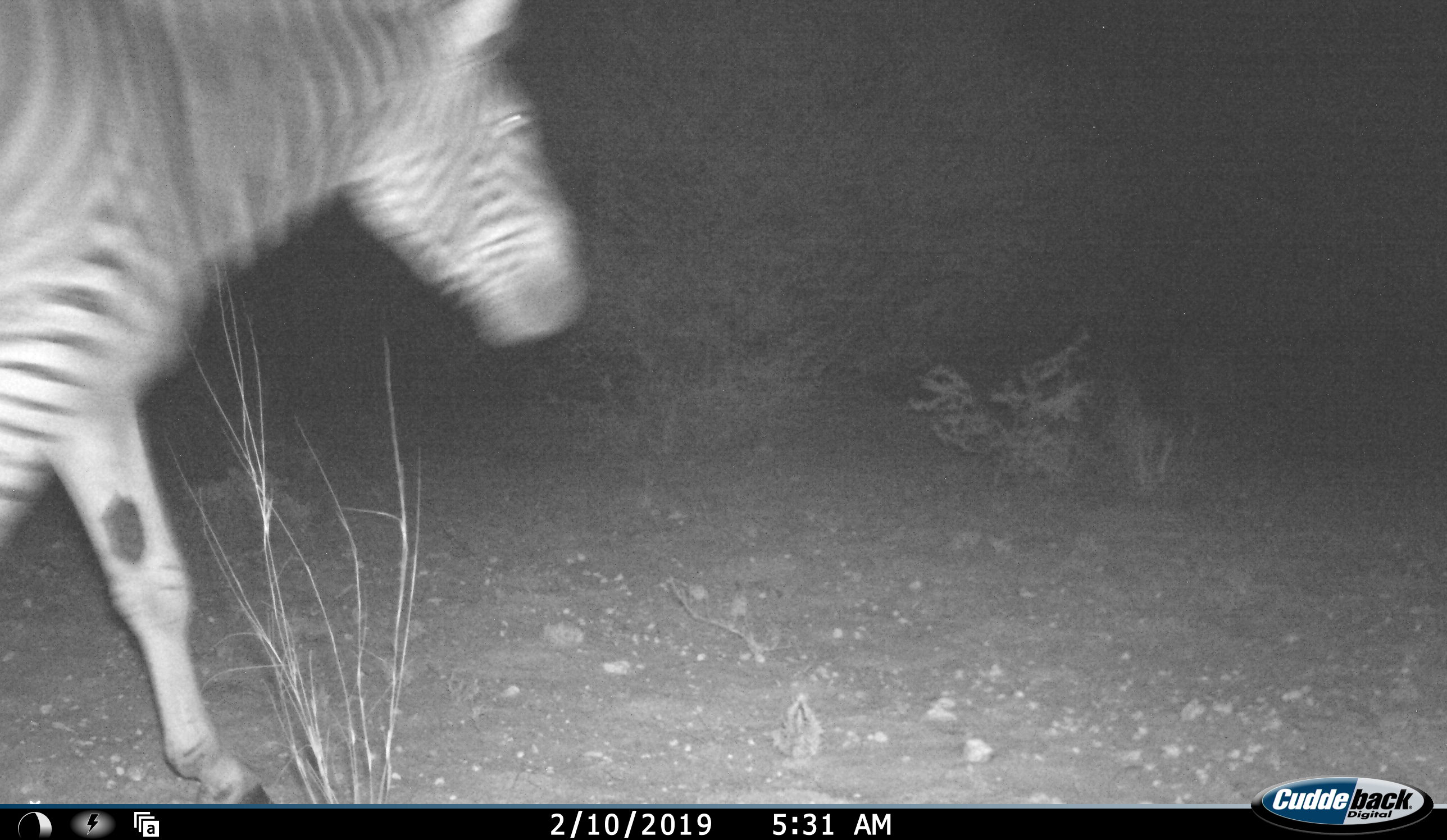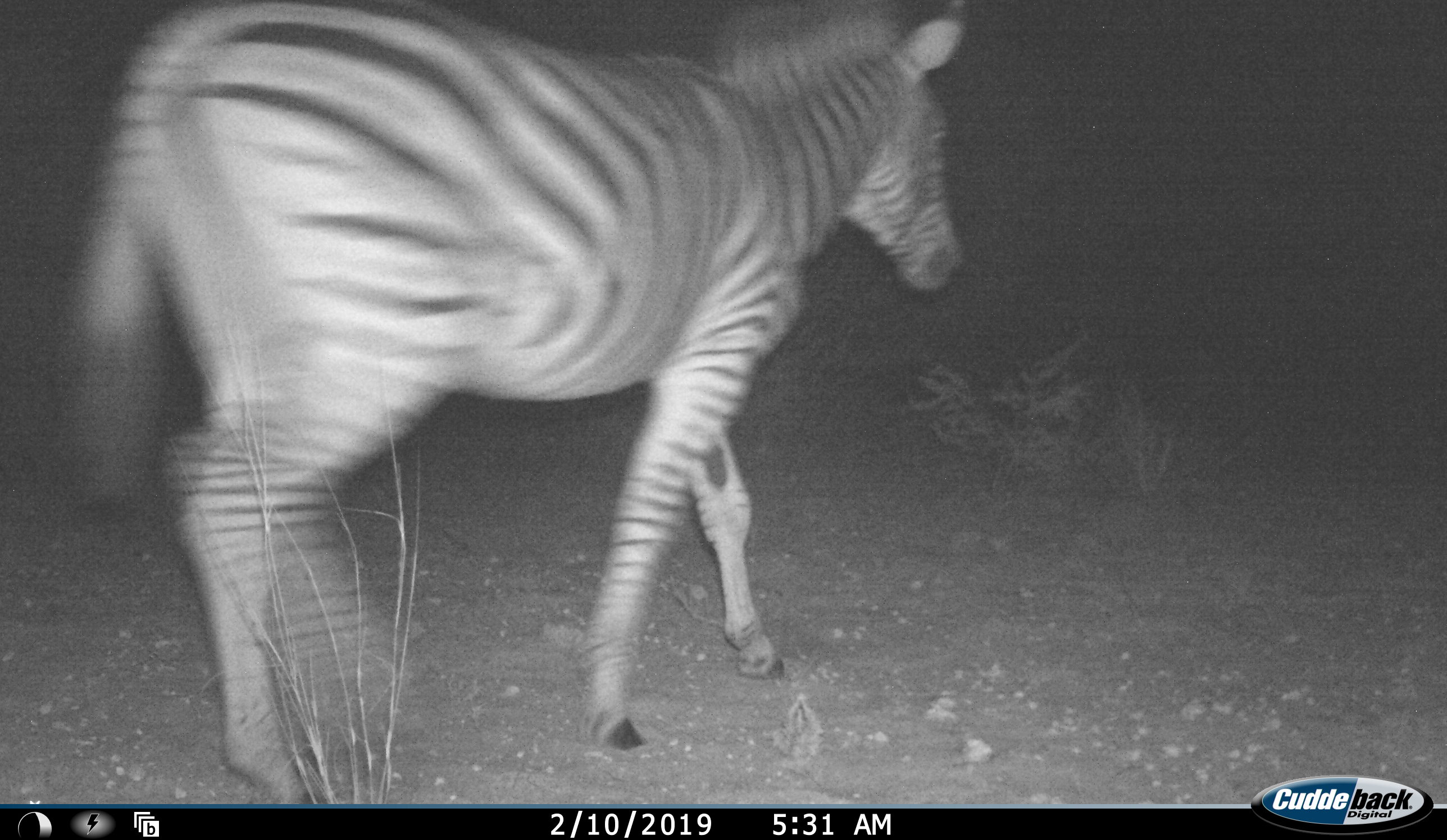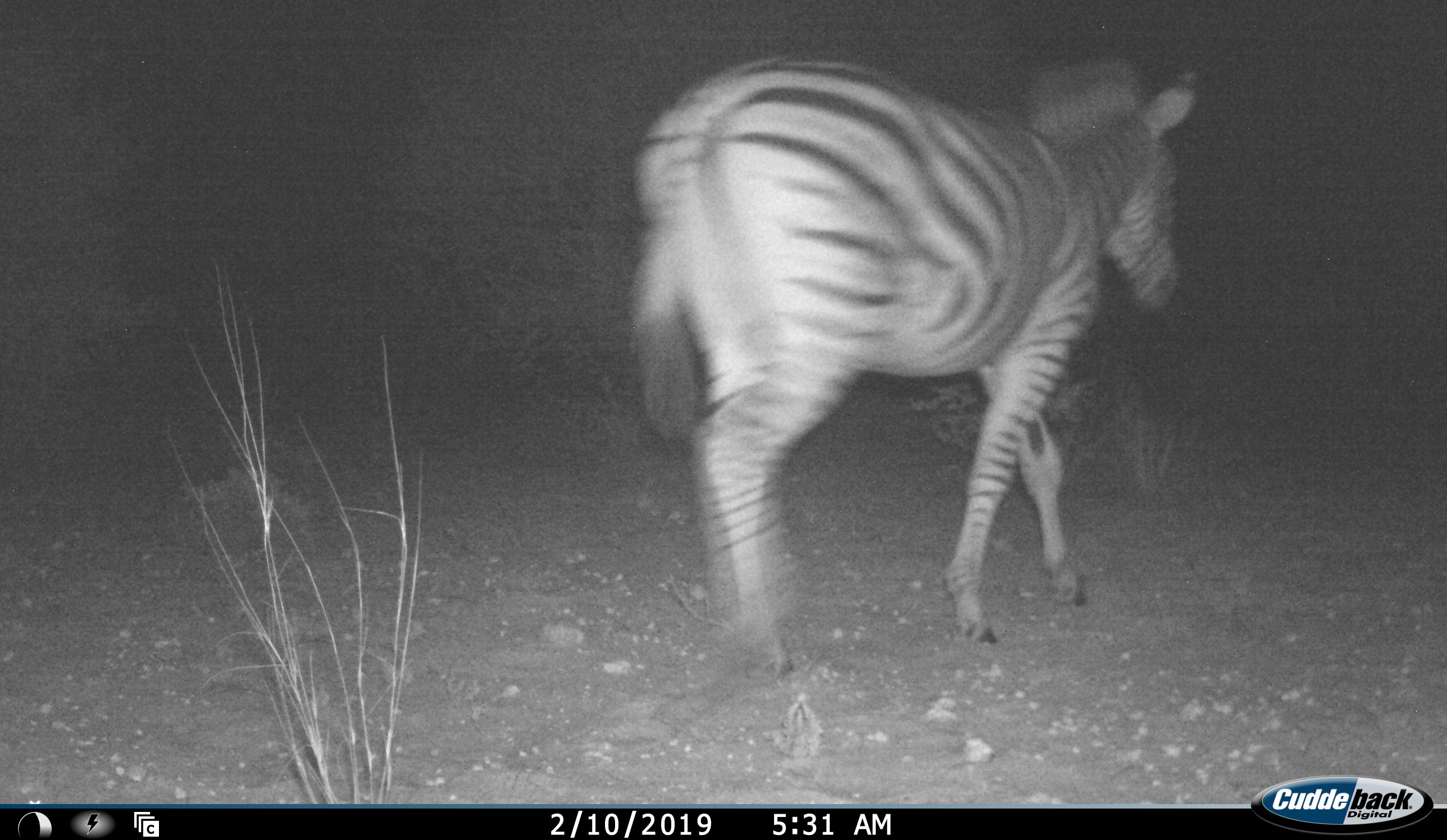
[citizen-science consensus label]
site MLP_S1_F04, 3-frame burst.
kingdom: Animalia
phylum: Chordata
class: Mammalia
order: Perissodactyla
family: Equidae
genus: Equus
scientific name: Equus quagga burchellii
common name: burchell's zebra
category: zebraburchells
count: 1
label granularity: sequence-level